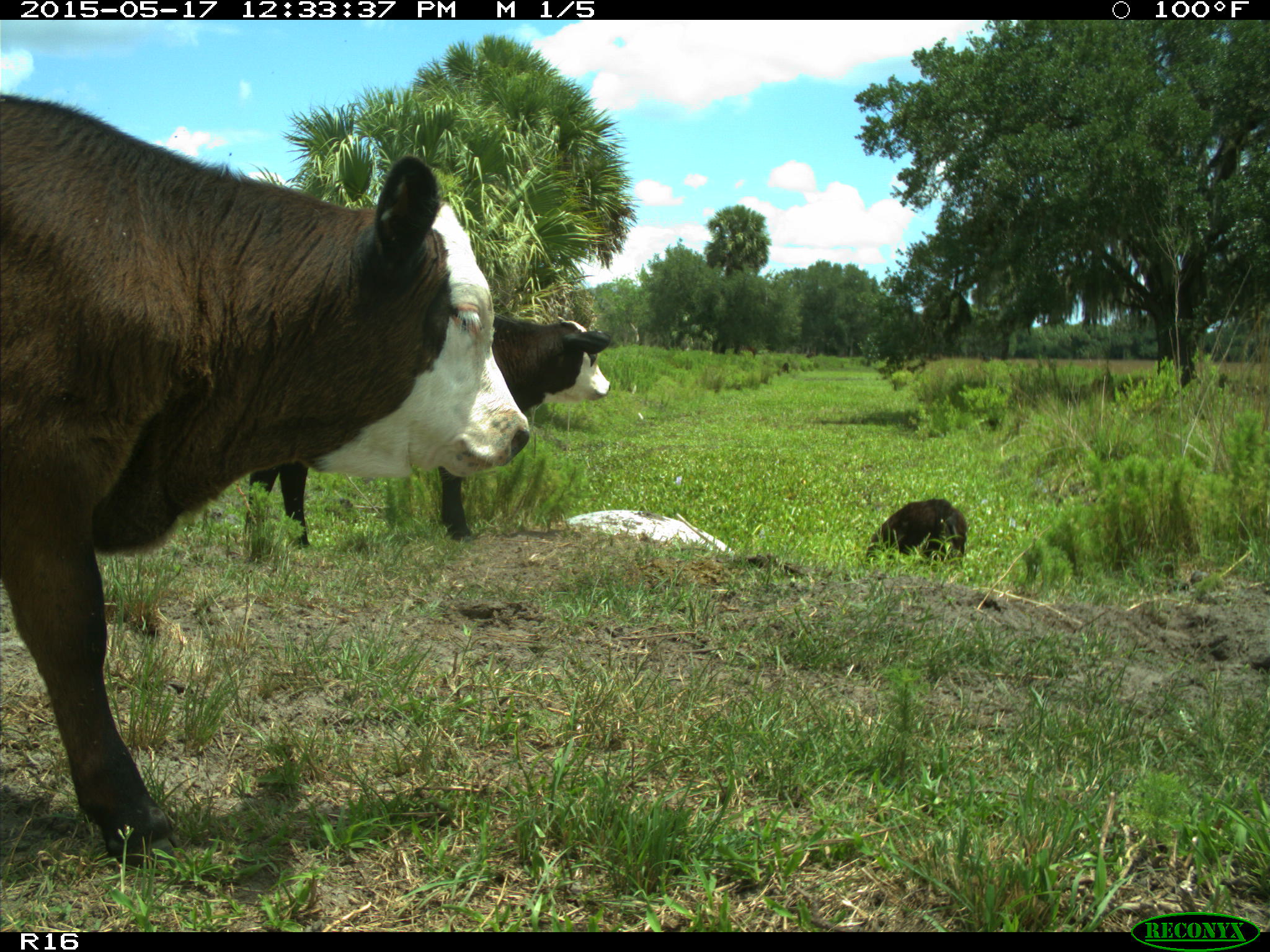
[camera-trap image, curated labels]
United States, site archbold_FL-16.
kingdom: Animalia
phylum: Chordata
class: Mammalia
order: Artiodactyla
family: Bovidae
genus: Bos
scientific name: Bos taurus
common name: domestic cow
Bos taurus (domestic cow).